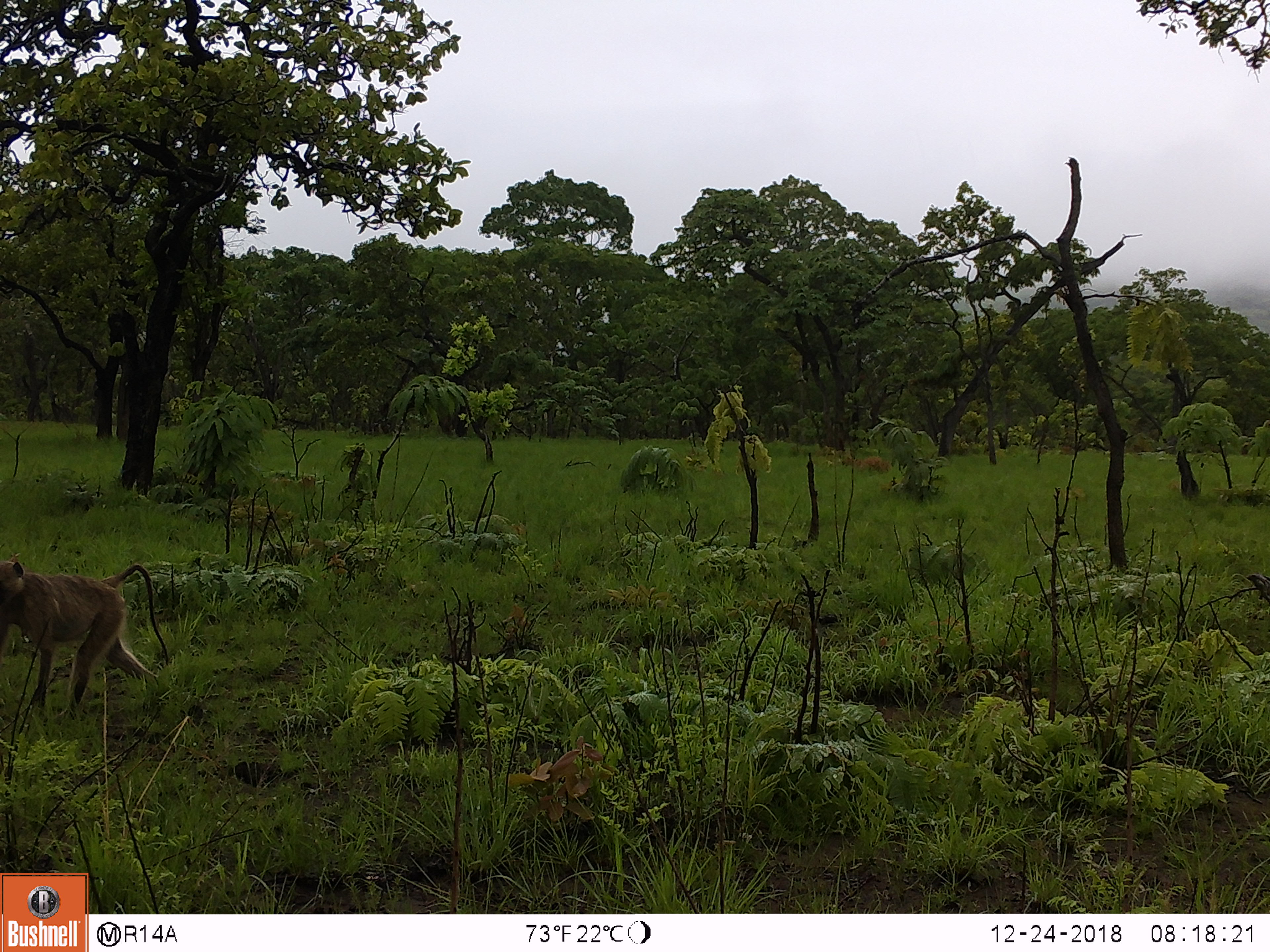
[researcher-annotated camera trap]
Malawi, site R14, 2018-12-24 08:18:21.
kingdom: Animalia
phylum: Chordata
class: Mammalia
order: Primates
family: Cercopithecidae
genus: Papio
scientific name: Papio cynocephalus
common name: yellow baboon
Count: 1.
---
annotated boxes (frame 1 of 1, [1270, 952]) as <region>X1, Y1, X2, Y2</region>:
yellow baboon: <region>2, 546, 172, 723</region>